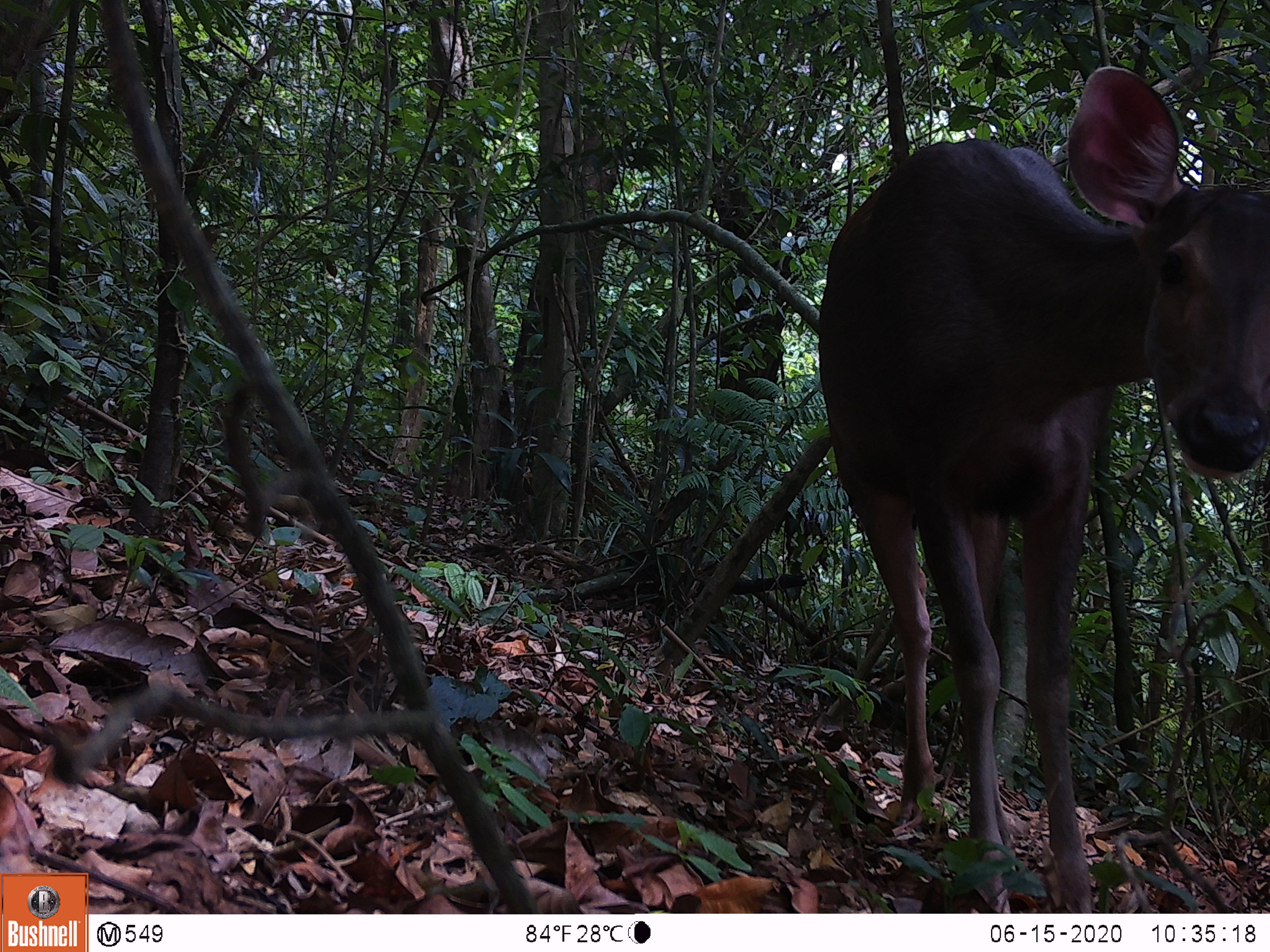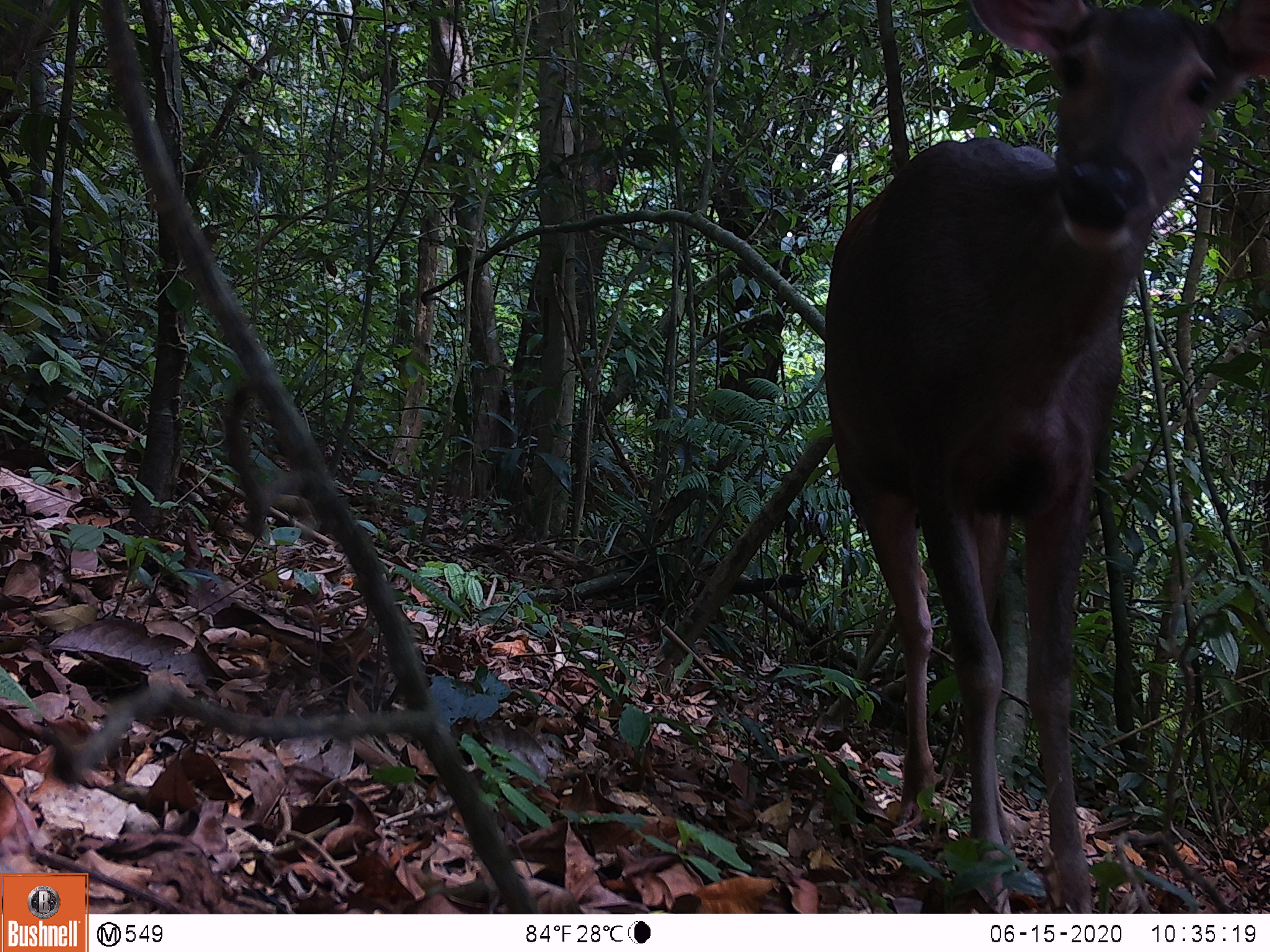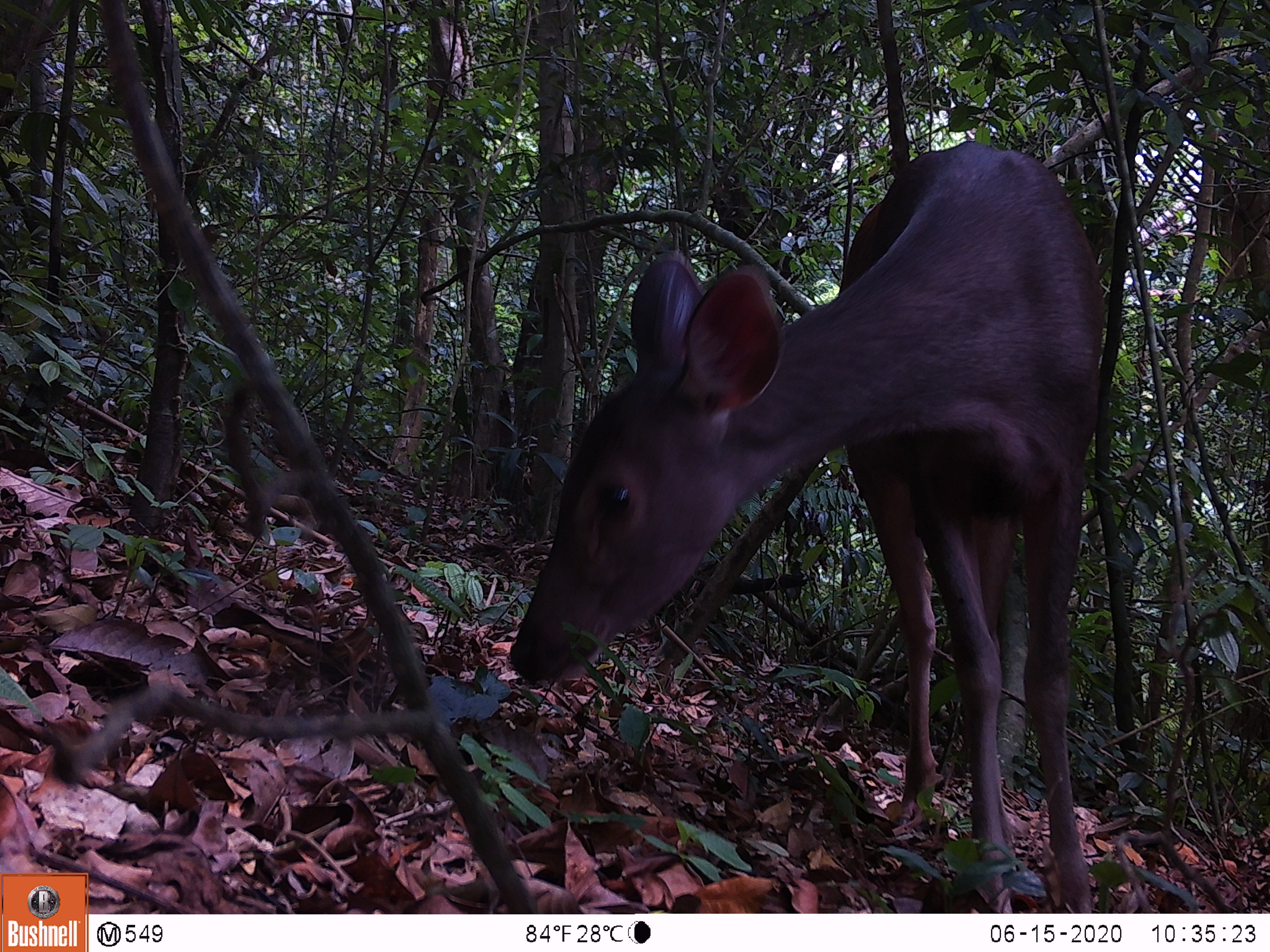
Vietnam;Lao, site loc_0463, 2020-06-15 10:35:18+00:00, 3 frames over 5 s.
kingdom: Animalia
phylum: Chordata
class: Mammalia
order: Artiodactyla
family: Cervidae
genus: Rusa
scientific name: Rusa unicolor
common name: sambar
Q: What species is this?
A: Sambar (Rusa unicolor).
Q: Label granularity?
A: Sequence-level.